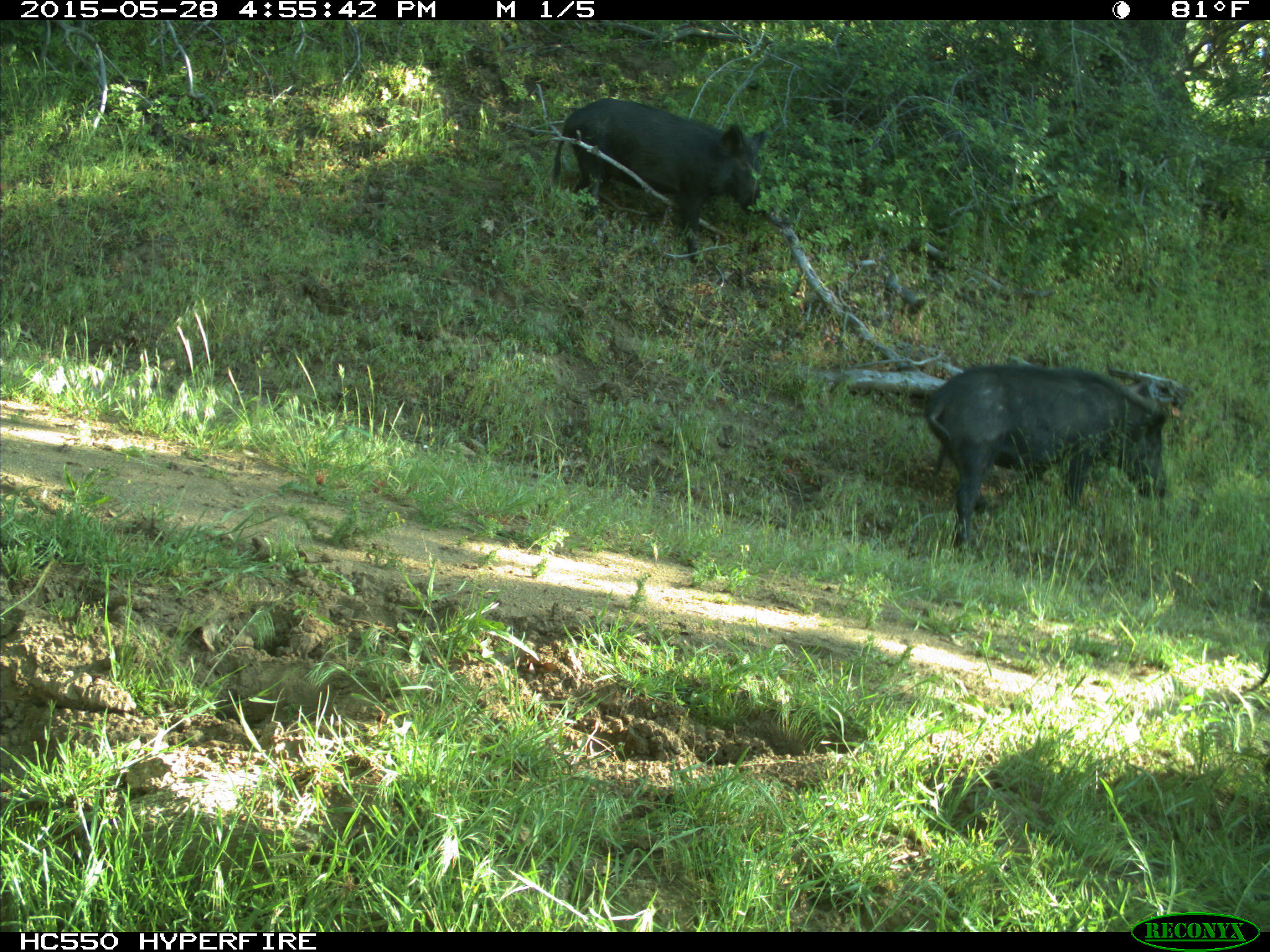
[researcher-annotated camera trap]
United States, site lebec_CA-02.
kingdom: Animalia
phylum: Chordata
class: Mammalia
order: Artiodactyla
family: Suidae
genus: Sus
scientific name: Sus scrofa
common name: wild boar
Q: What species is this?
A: Sus scrofa (wild boar).